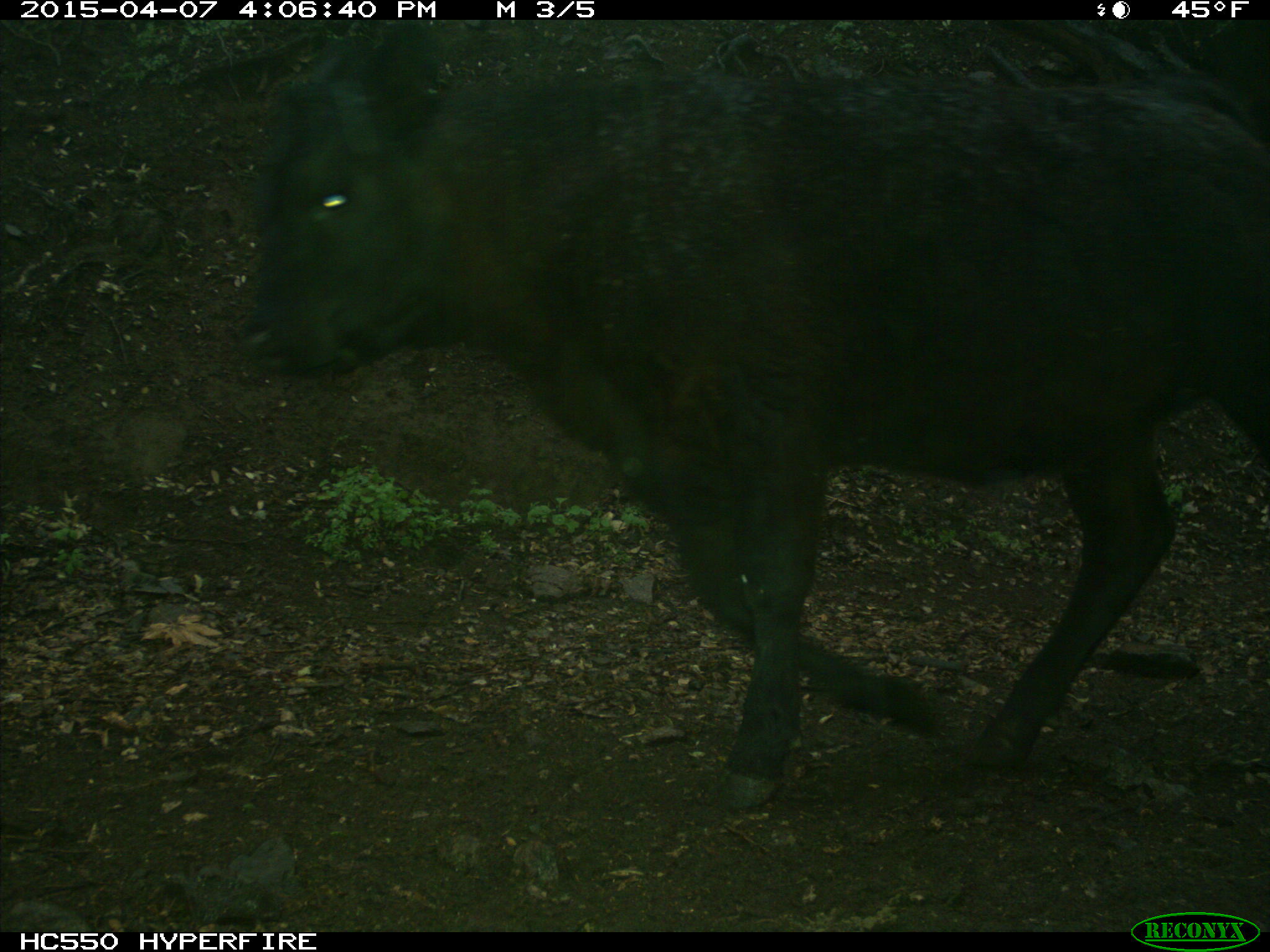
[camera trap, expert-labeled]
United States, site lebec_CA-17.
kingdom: Animalia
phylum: Chordata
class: Mammalia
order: Artiodactyla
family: Bovidae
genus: Bos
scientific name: Bos taurus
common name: domestic cow